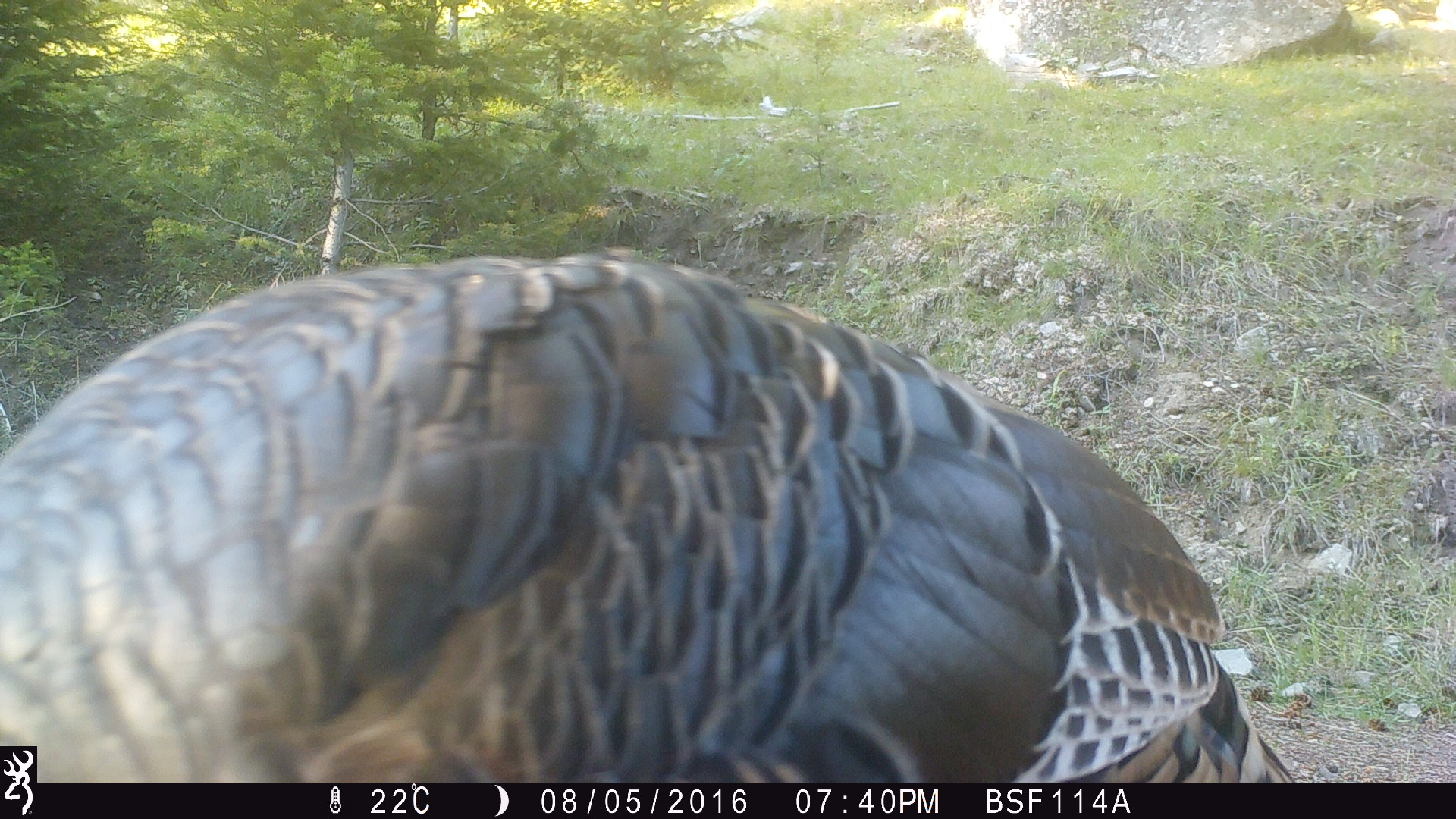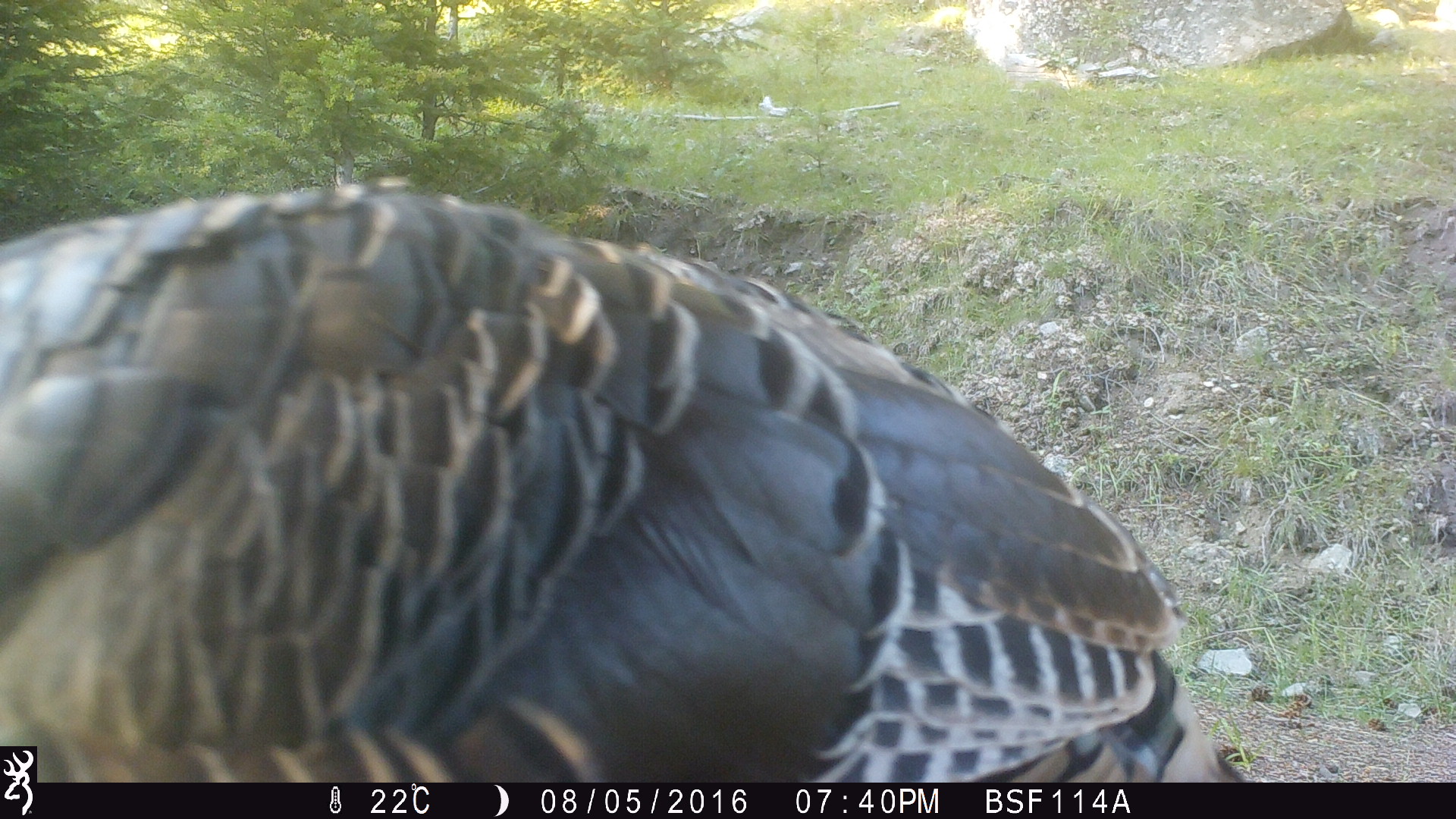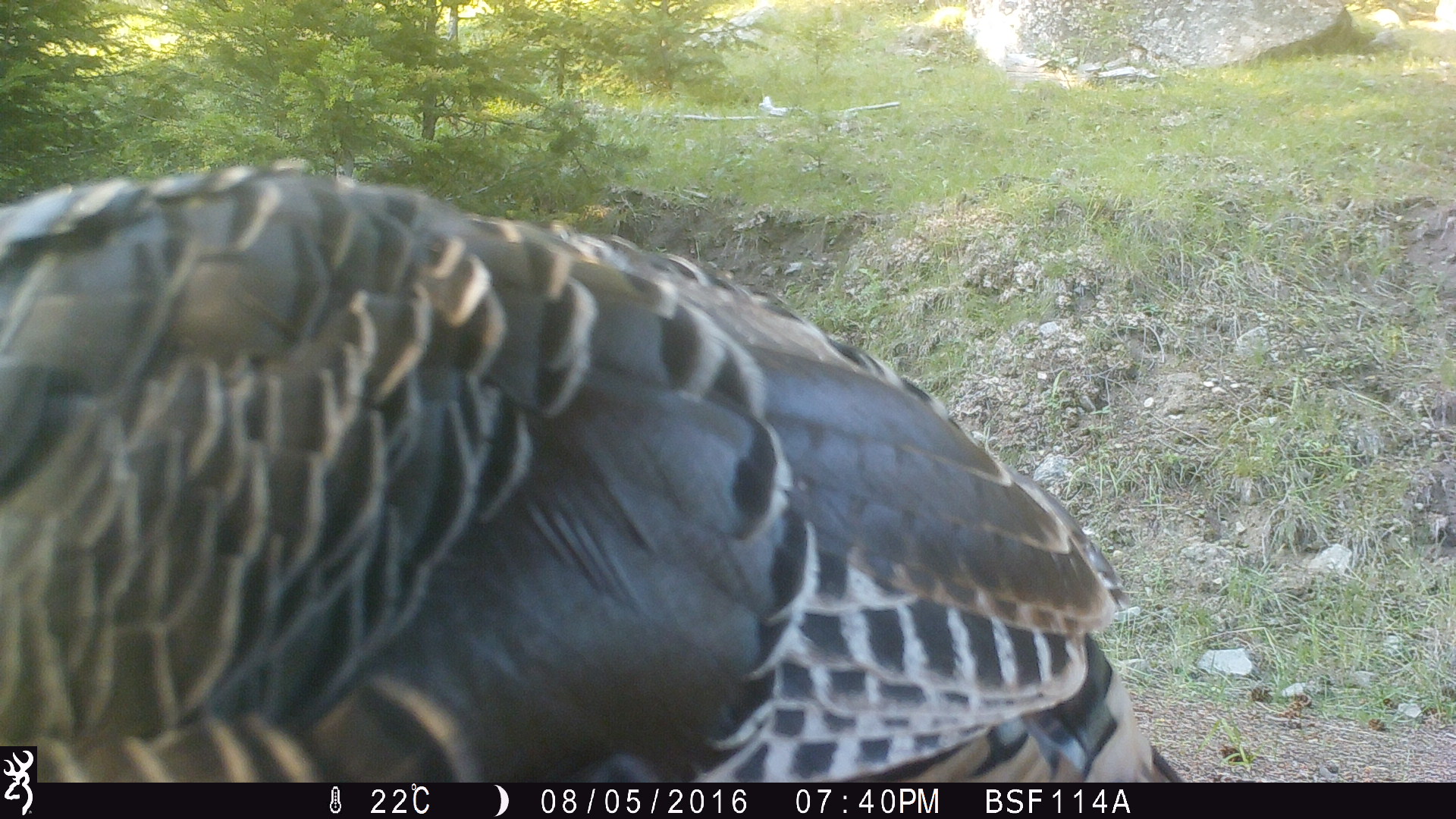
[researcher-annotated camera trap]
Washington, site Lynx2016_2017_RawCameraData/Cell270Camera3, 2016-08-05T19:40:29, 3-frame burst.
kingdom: Animalia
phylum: Chordata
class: Aves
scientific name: Aves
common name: birds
Aves (birds). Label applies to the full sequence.